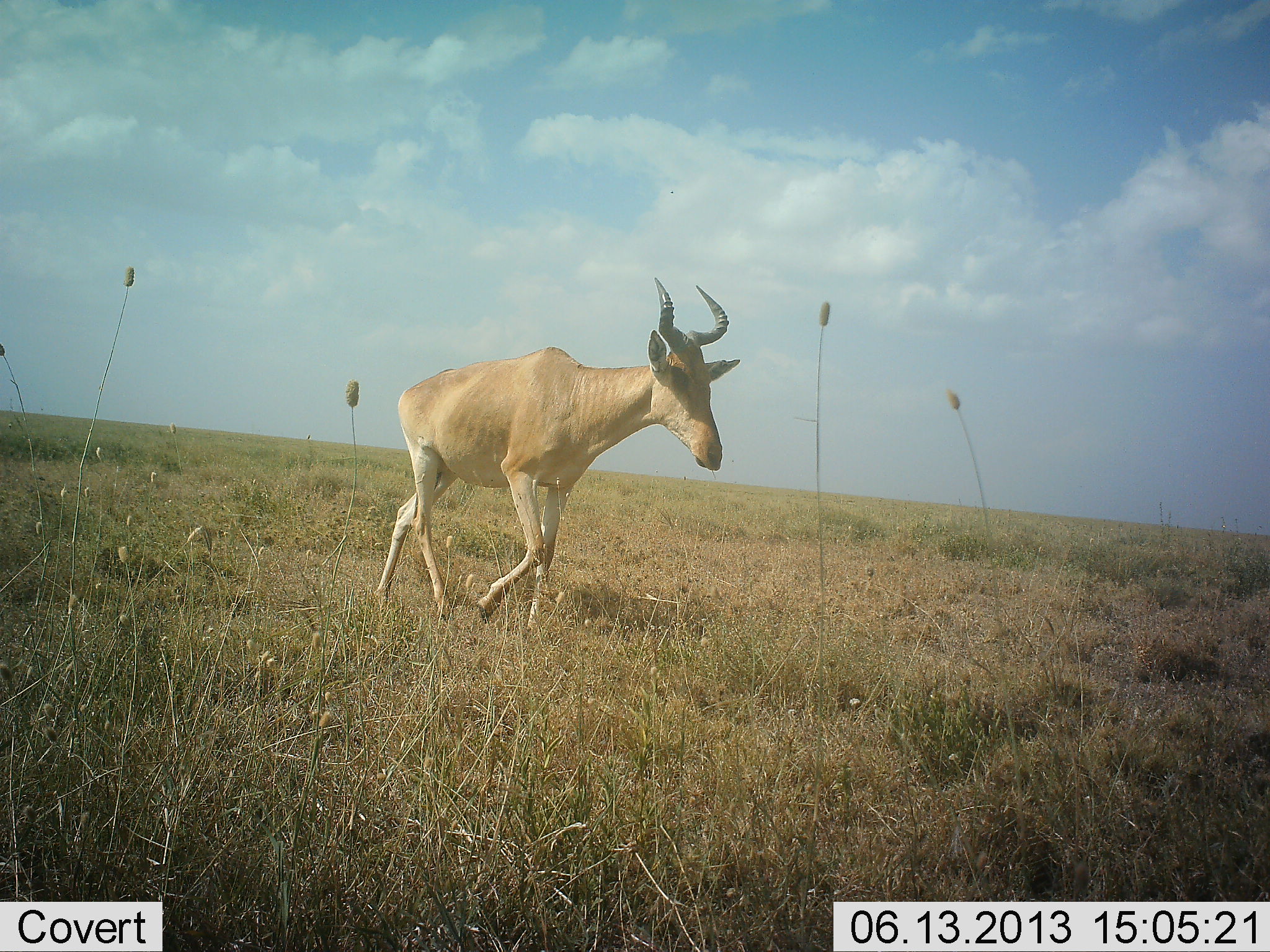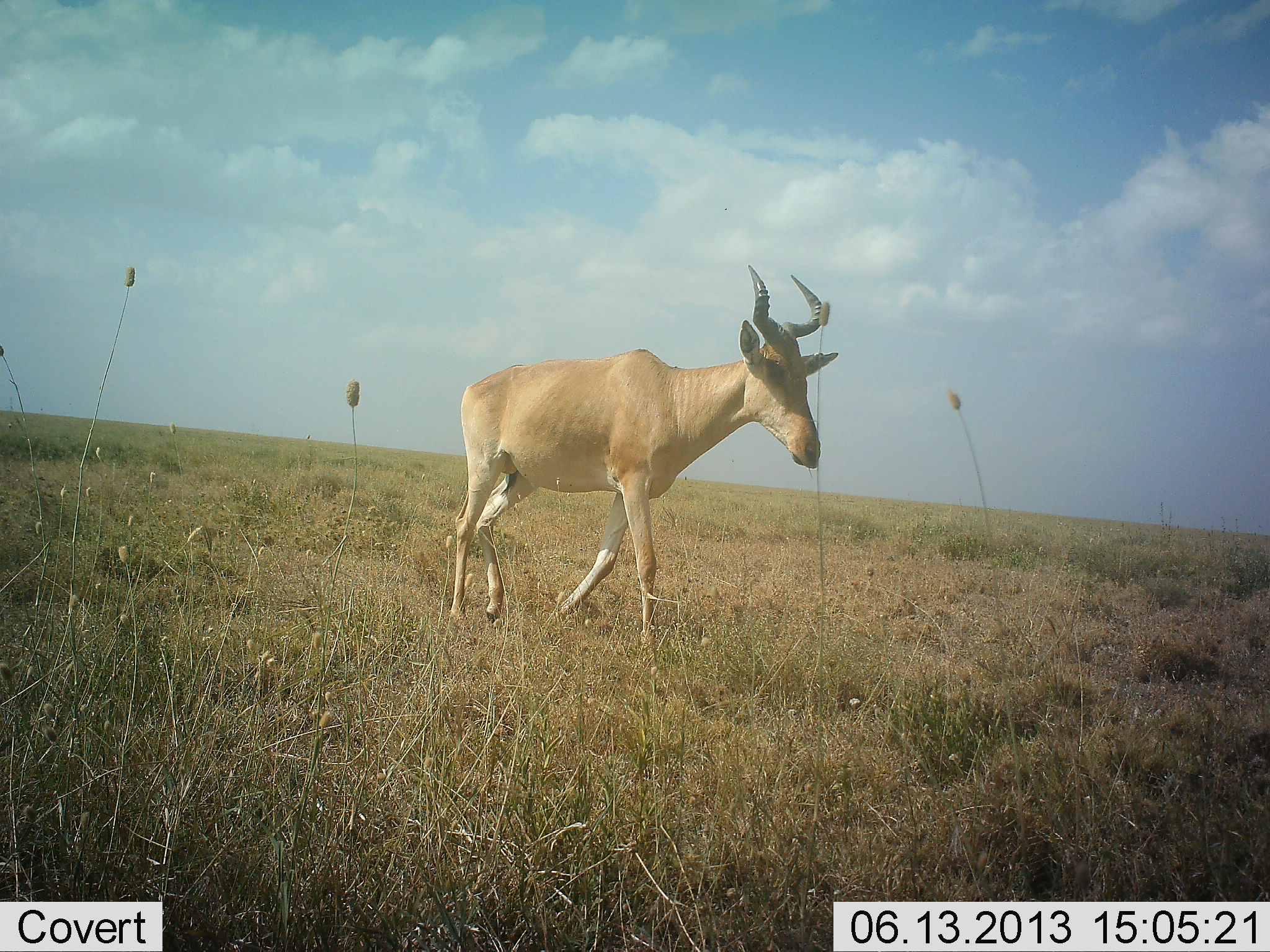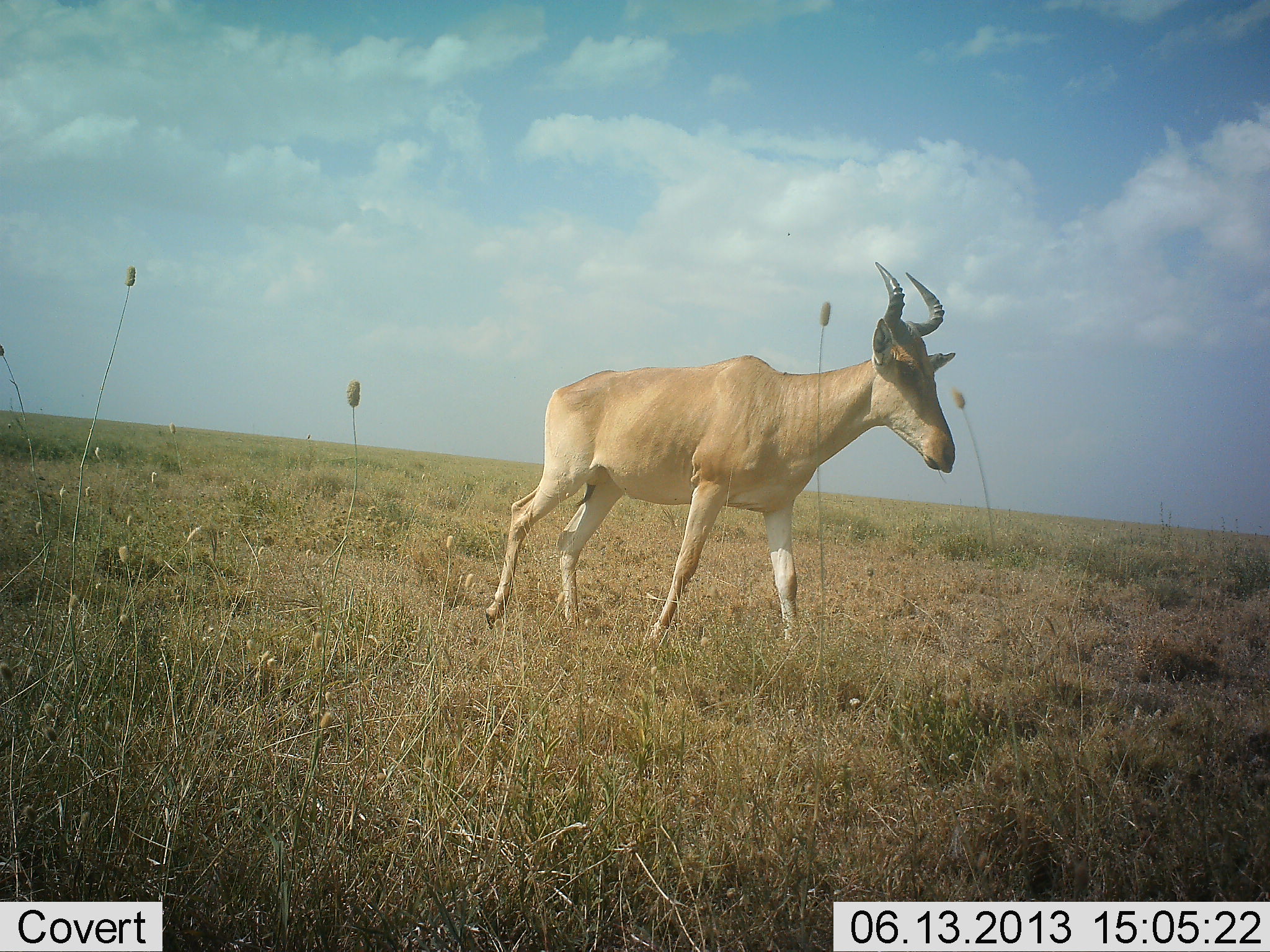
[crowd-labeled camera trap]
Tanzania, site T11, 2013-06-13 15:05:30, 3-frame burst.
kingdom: Animalia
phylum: Chordata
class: Mammalia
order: Artiodactyla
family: Bovidae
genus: Alcelaphus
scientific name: Alcelaphus buselaphus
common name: hartebeest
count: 1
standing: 0%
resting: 0%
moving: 100%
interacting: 0%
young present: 0%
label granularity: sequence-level